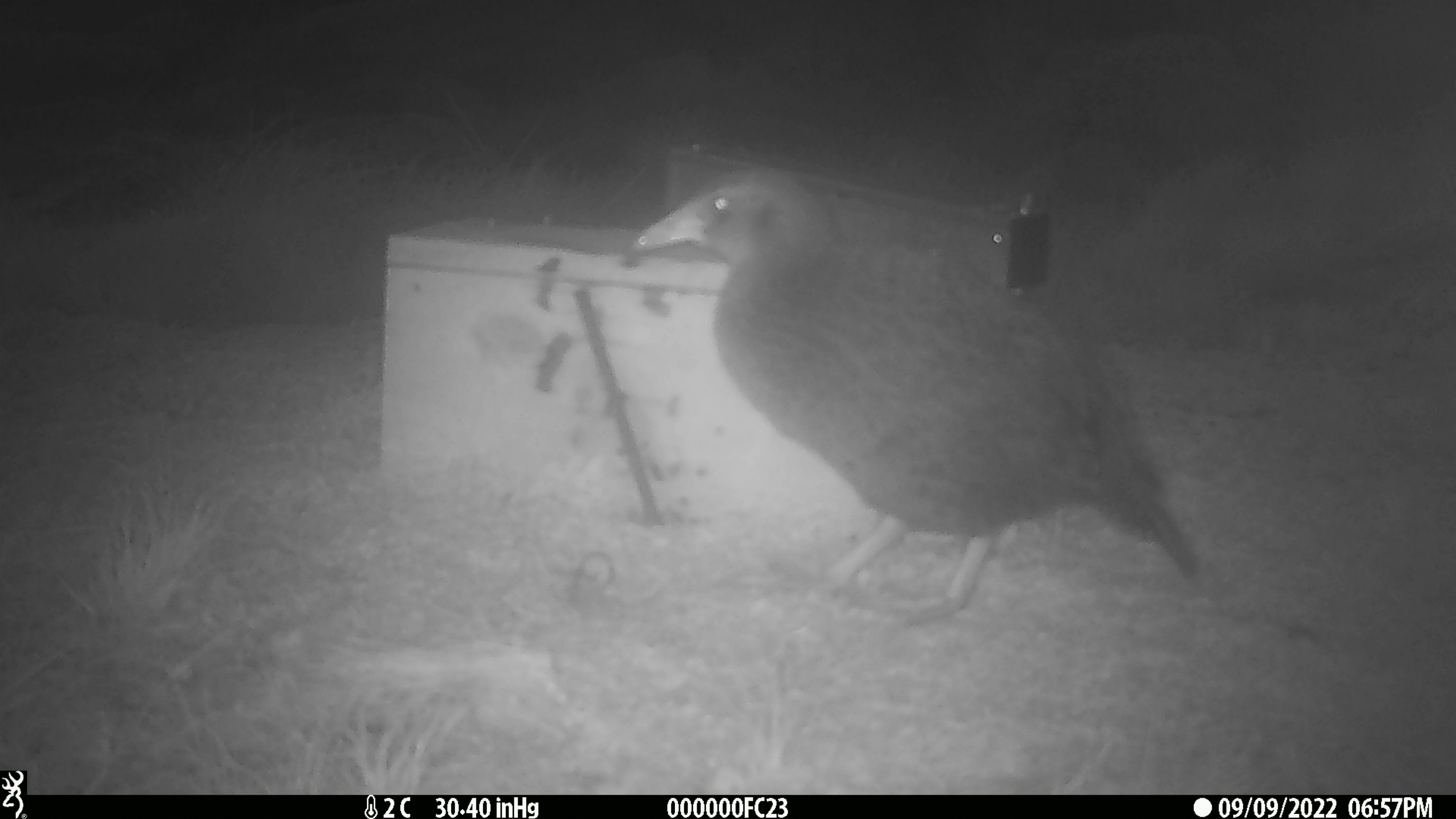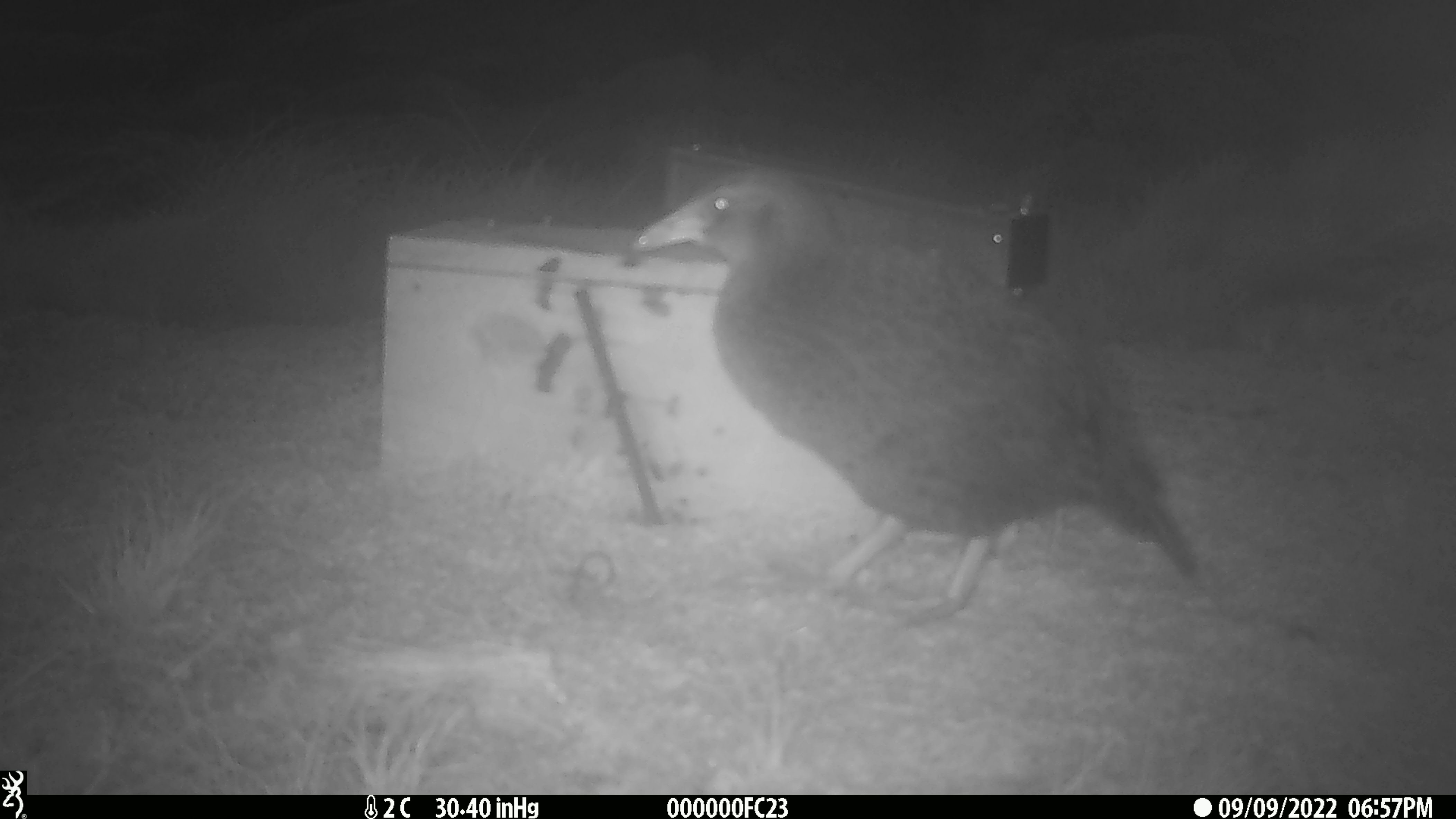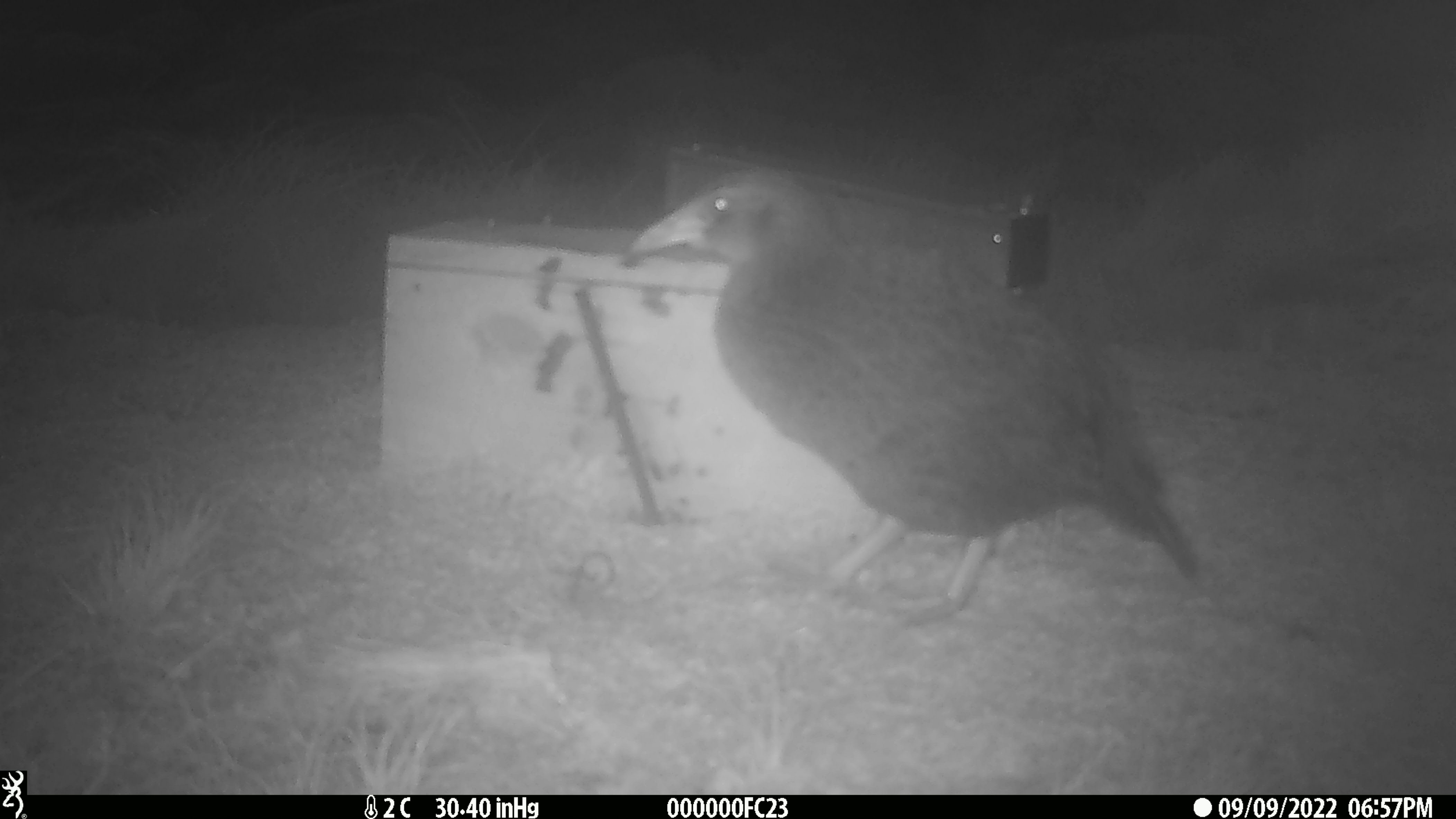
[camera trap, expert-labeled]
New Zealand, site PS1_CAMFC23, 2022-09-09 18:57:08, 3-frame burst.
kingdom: Animalia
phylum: Chordata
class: Aves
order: Gruiformes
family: Rallidae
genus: Gallirallus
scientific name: Gallirallus australis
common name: weka